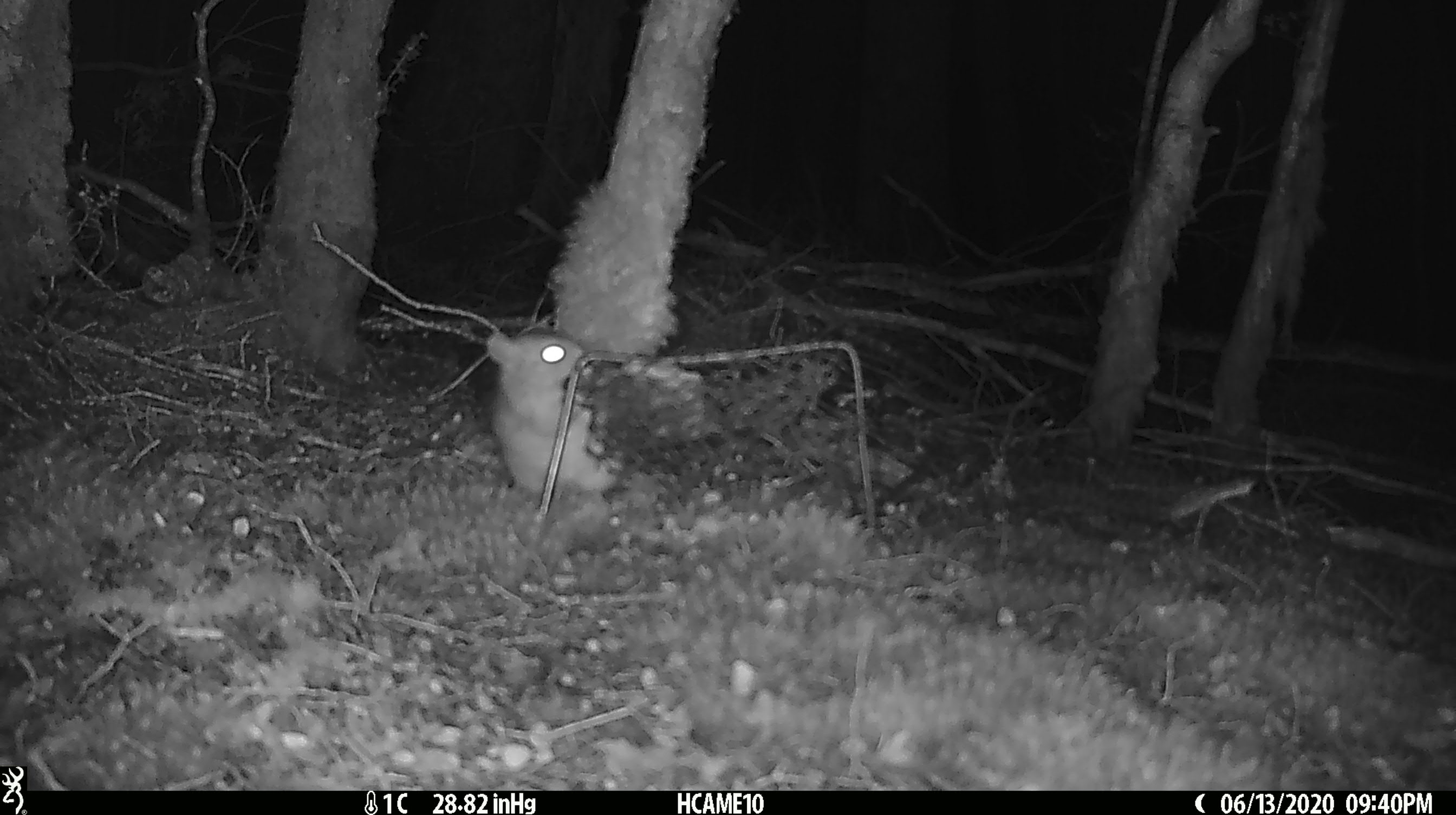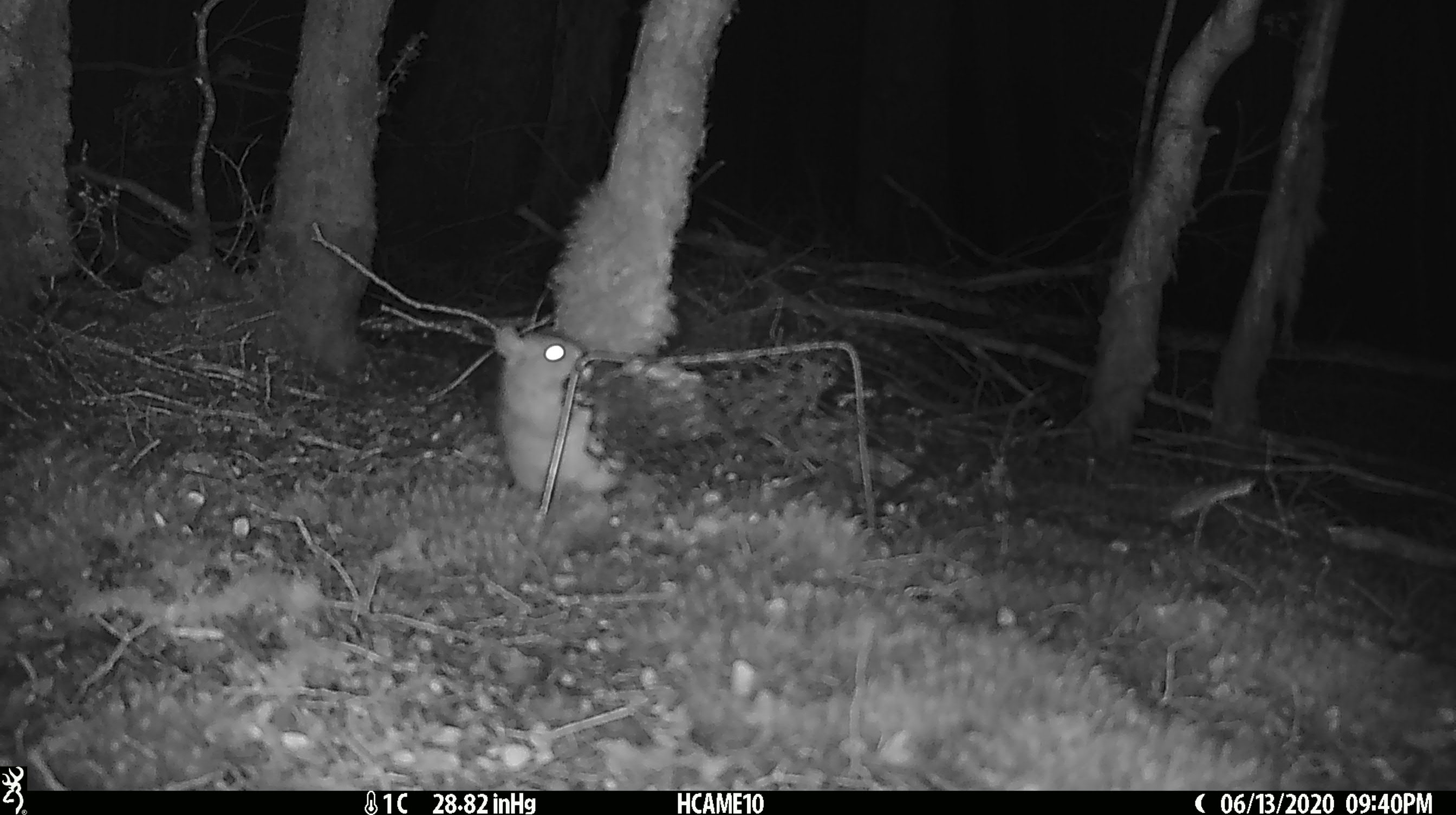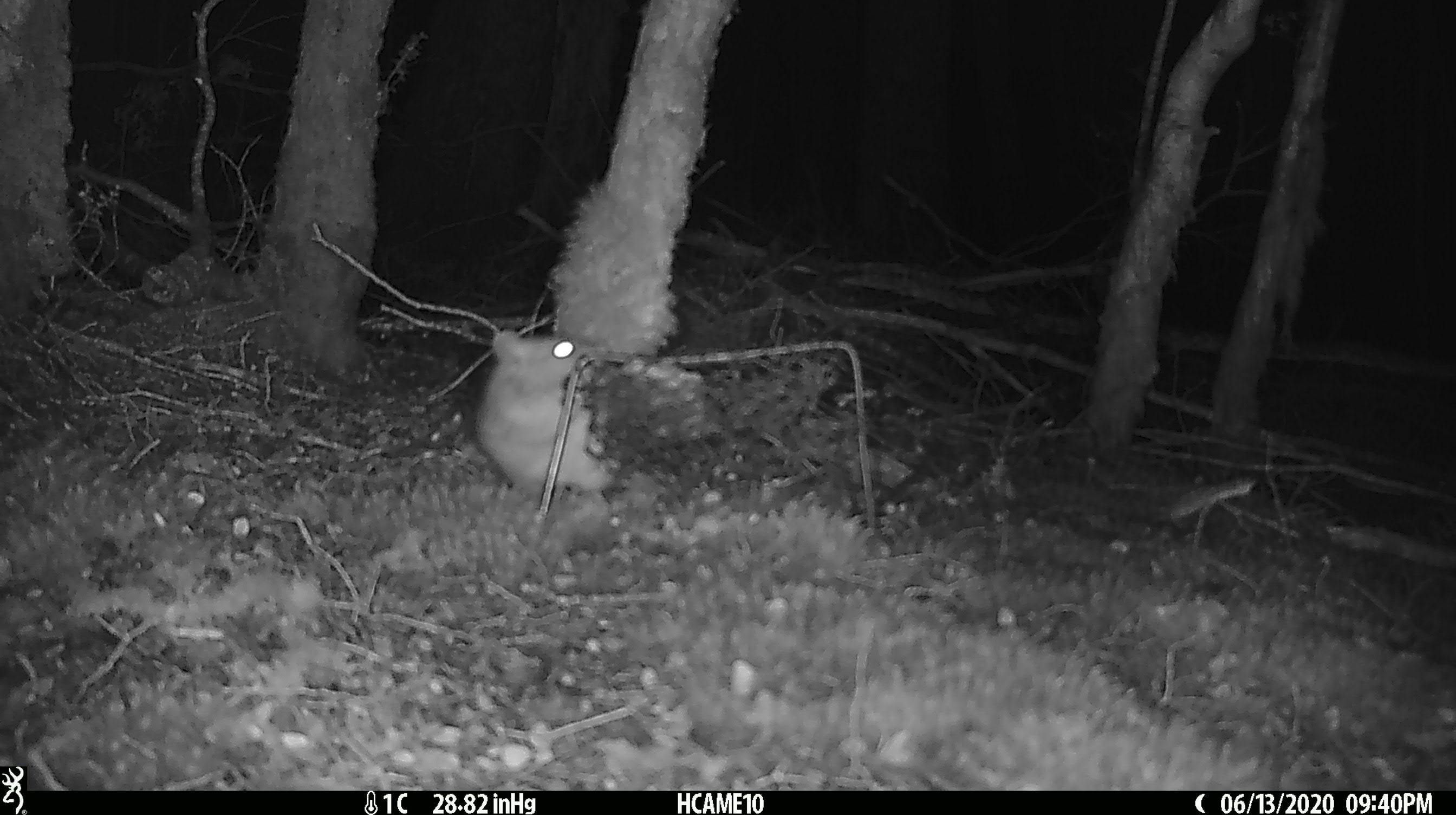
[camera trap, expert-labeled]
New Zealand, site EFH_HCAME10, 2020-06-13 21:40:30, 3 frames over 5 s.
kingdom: Animalia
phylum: Chordata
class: Mammalia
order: Rodentia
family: Muridae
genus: Rattus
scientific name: Rattus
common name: rat